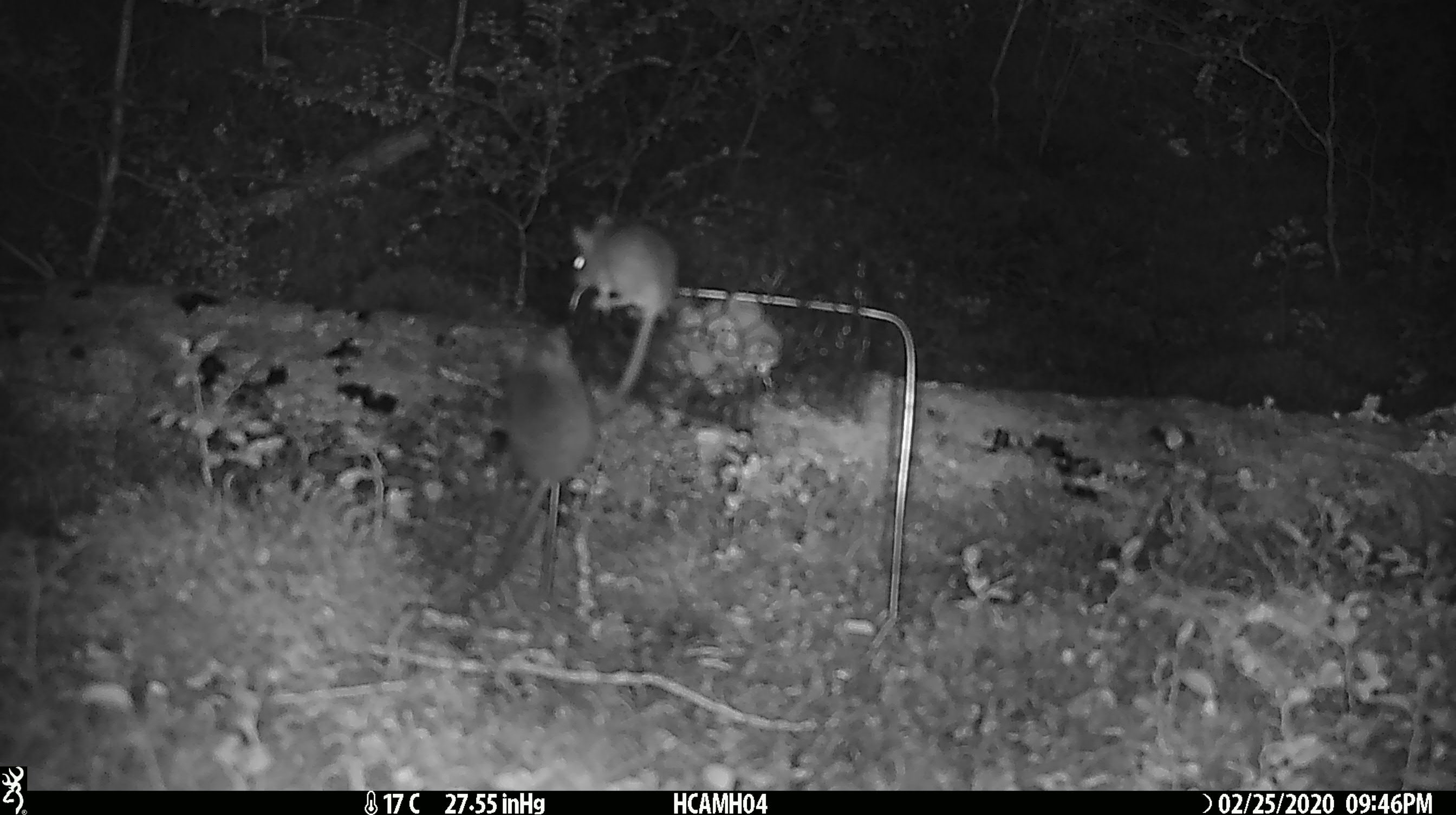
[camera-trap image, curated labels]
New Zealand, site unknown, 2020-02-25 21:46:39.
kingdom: Animalia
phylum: Chordata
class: Mammalia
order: Rodentia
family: Muridae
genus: Mus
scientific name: Mus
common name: mouse